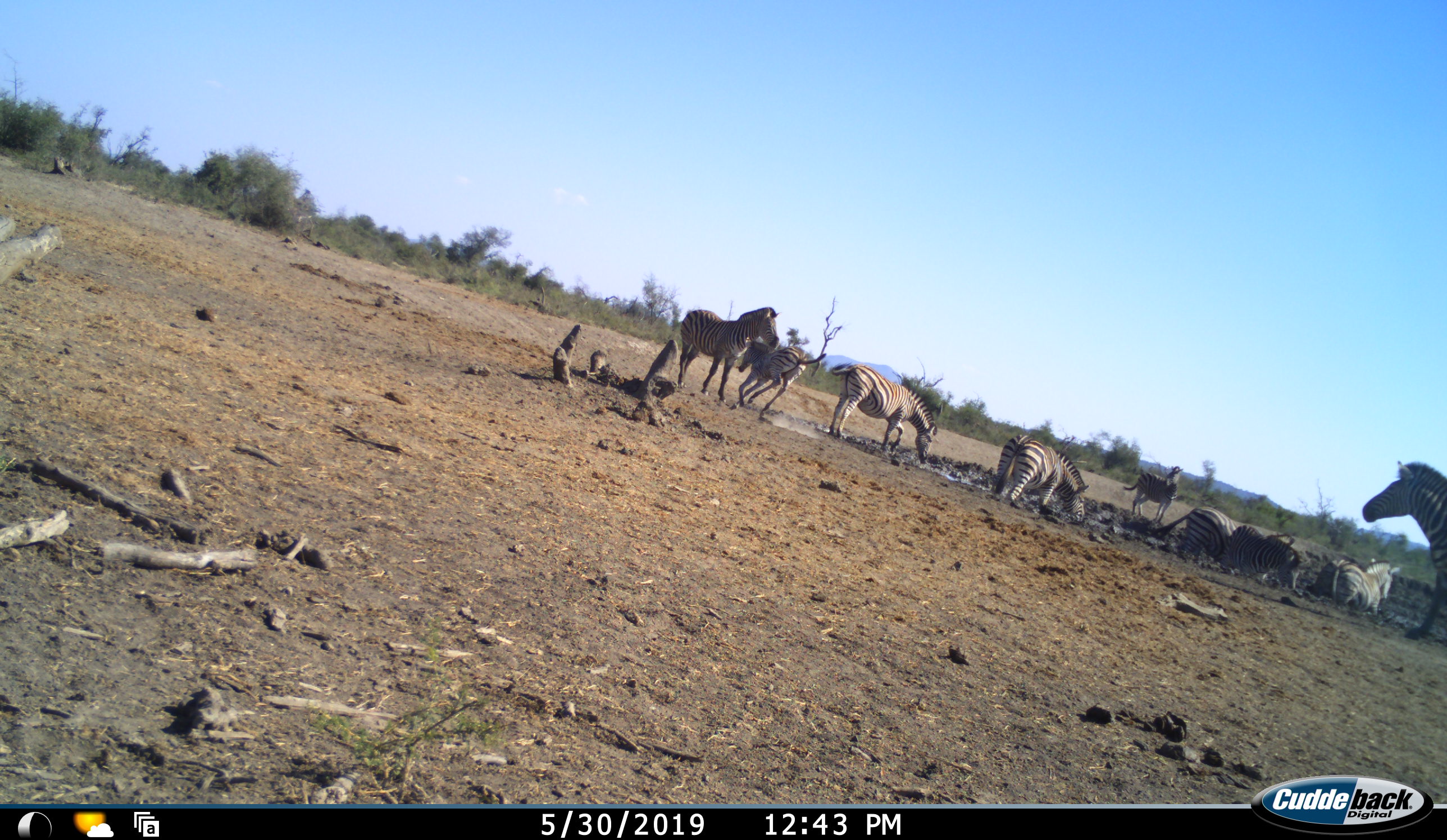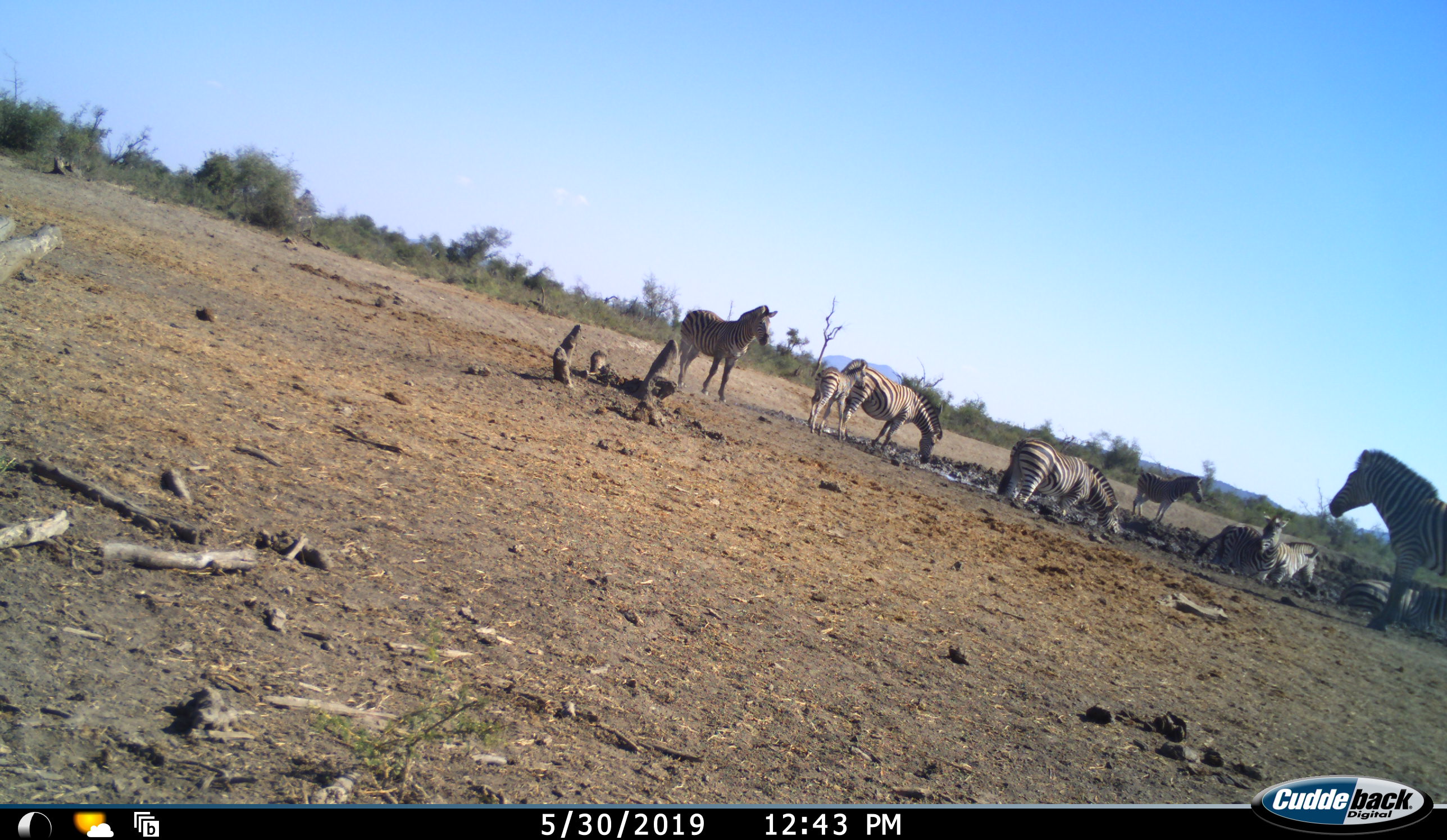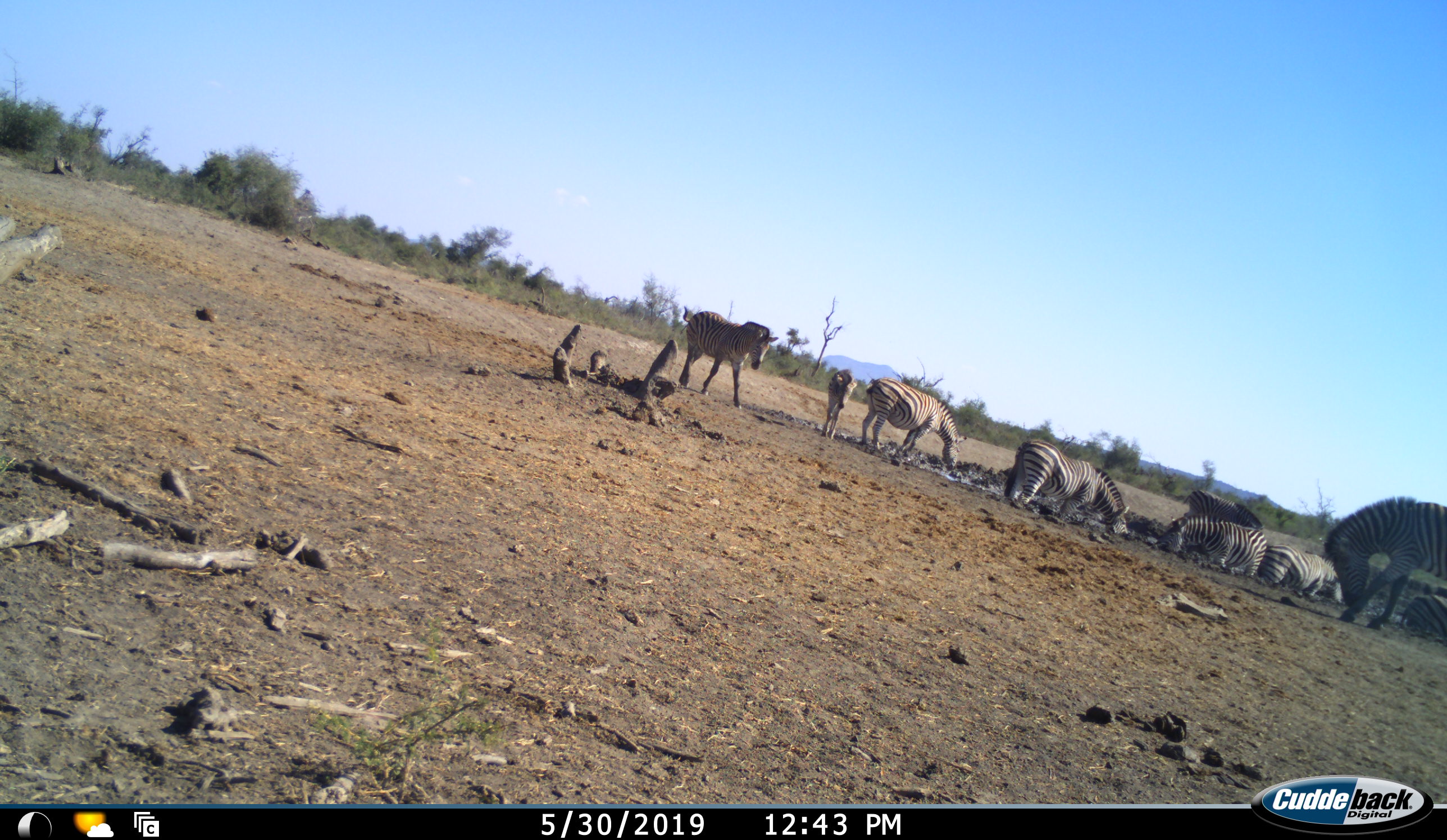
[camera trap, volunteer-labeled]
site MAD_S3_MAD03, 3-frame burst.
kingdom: Animalia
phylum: Chordata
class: Mammalia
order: Perissodactyla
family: Equidae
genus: Equus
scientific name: Equus quagga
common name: plains zebra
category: zebraplains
Zebraplains (plains zebra) (Equus quagga), count 9. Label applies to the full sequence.